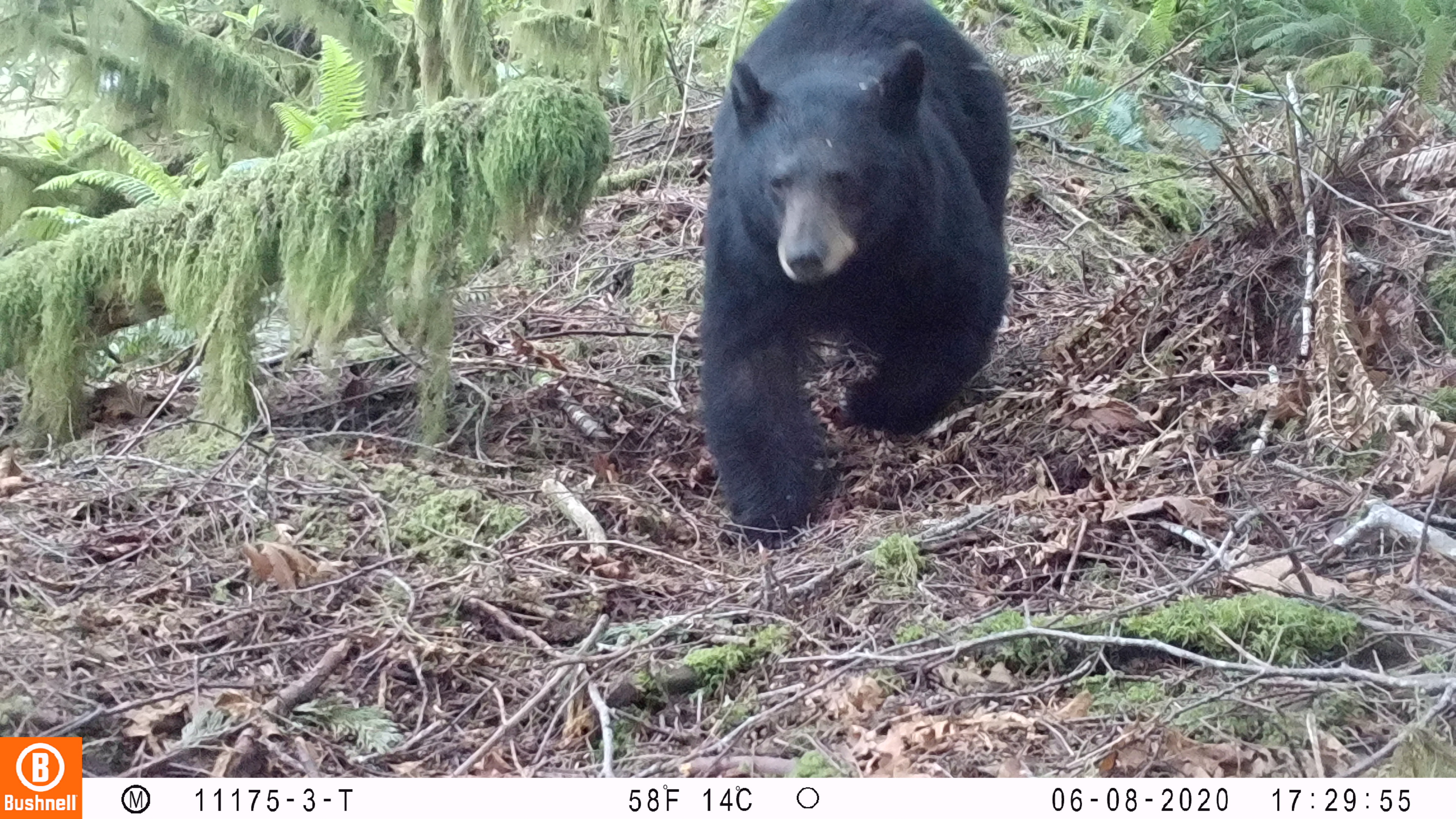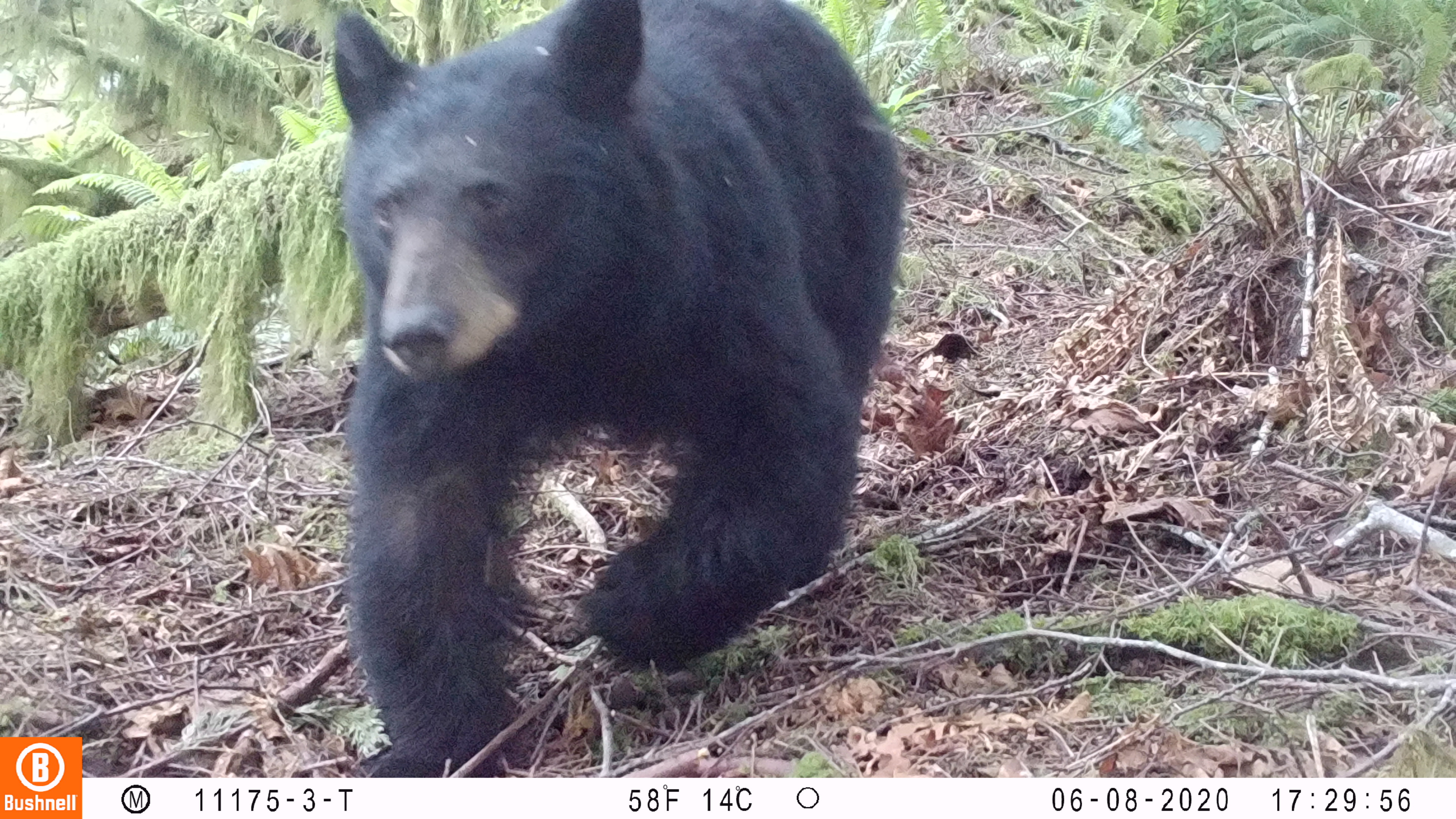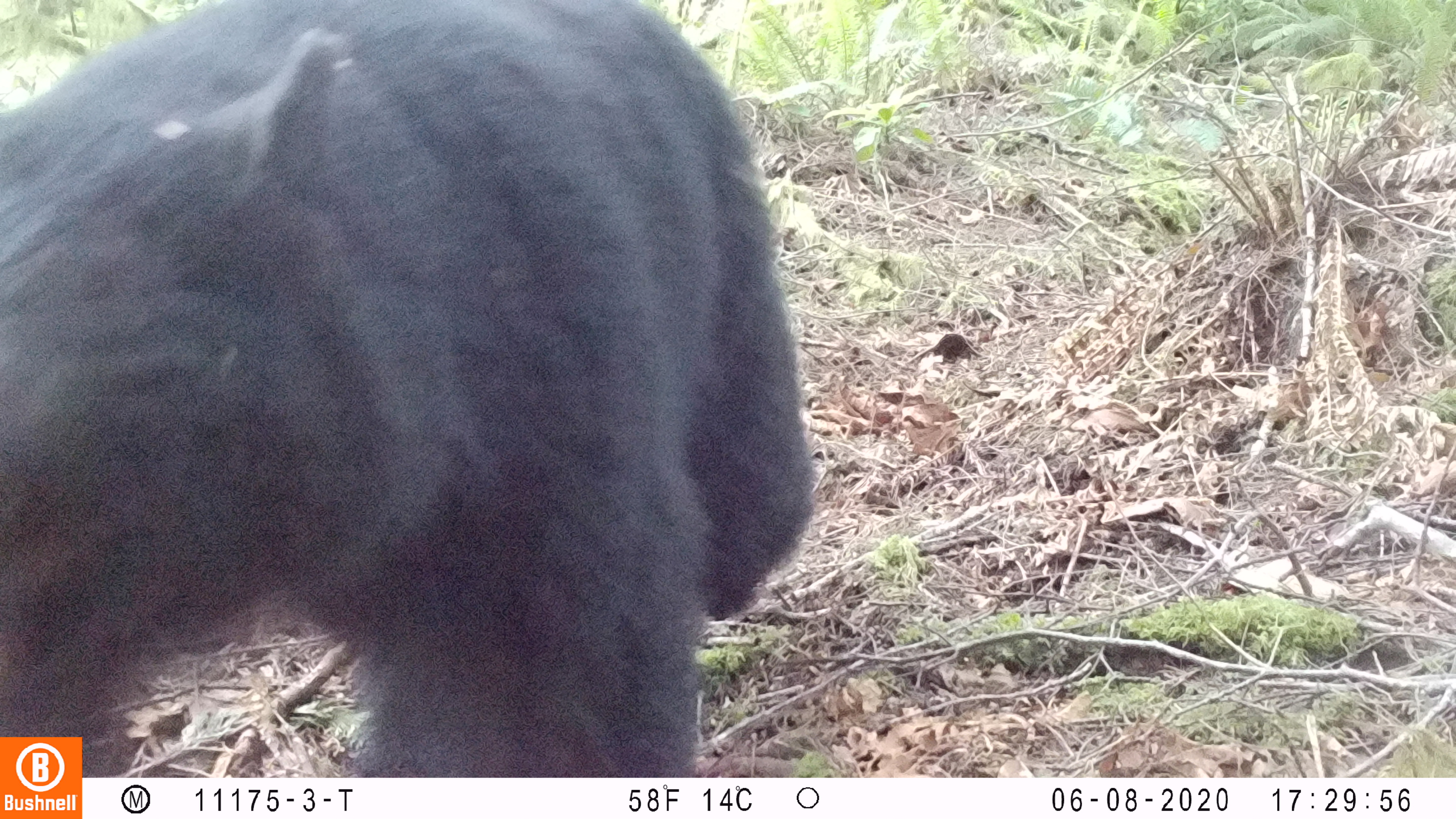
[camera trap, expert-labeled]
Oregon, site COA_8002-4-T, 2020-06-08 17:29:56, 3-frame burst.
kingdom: Animalia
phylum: Chordata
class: Mammalia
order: Carnivora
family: Ursidae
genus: Ursus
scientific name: Ursus americanus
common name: american black bear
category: black bear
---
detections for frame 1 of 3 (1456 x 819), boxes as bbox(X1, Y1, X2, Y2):
black bear: bbox(689, 0, 1013, 550)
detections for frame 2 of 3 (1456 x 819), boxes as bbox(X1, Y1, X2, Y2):
black bear: bbox(322, 5, 905, 770)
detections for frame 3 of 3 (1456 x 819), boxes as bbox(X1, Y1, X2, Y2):
black bear: bbox(0, 10, 822, 732)